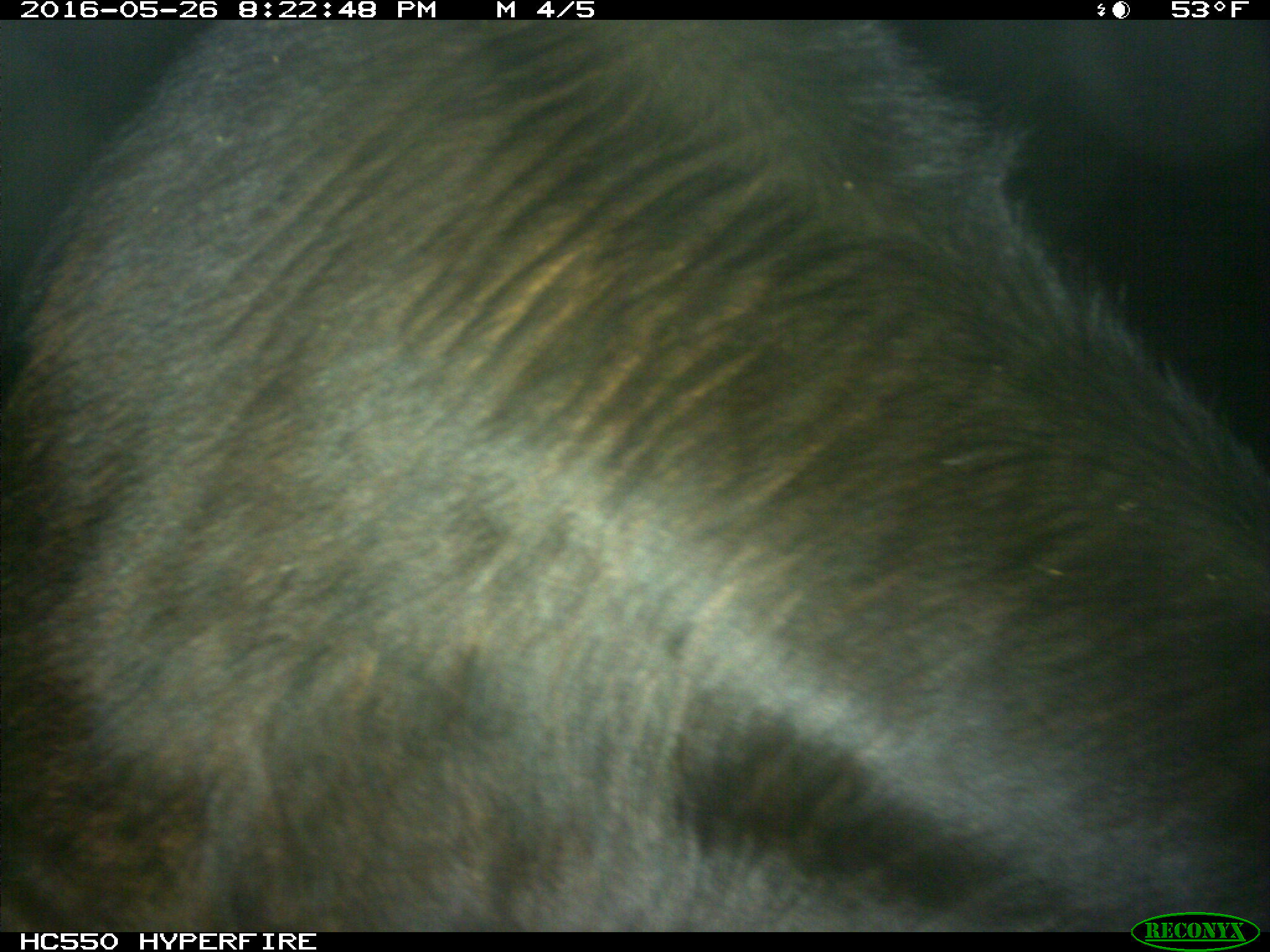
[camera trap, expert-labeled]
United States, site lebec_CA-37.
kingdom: Animalia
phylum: Chordata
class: Mammalia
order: Artiodactyla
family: Bovidae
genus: Bos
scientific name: Bos taurus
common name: domestic cow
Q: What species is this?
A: Bos taurus (domestic cow).